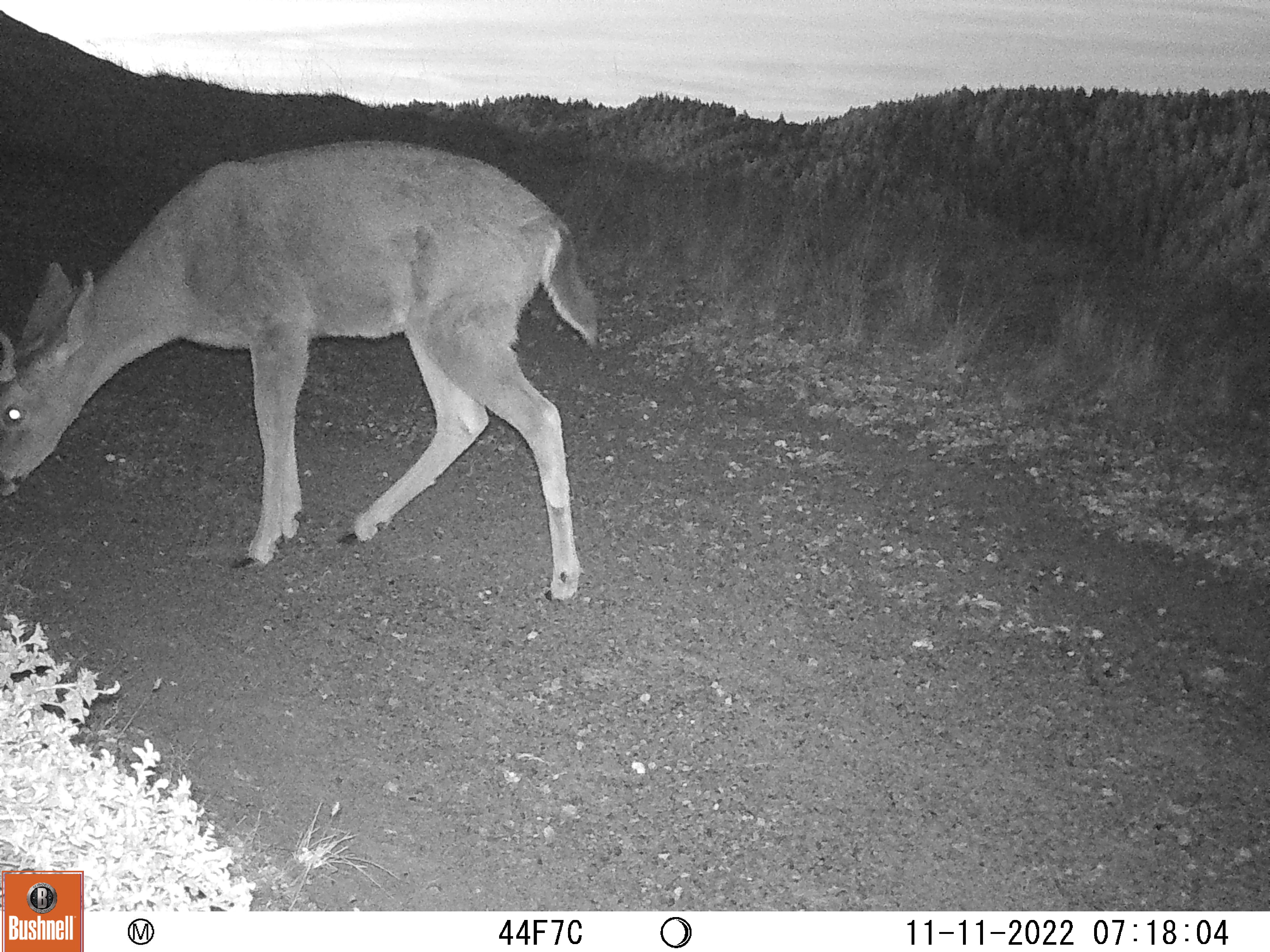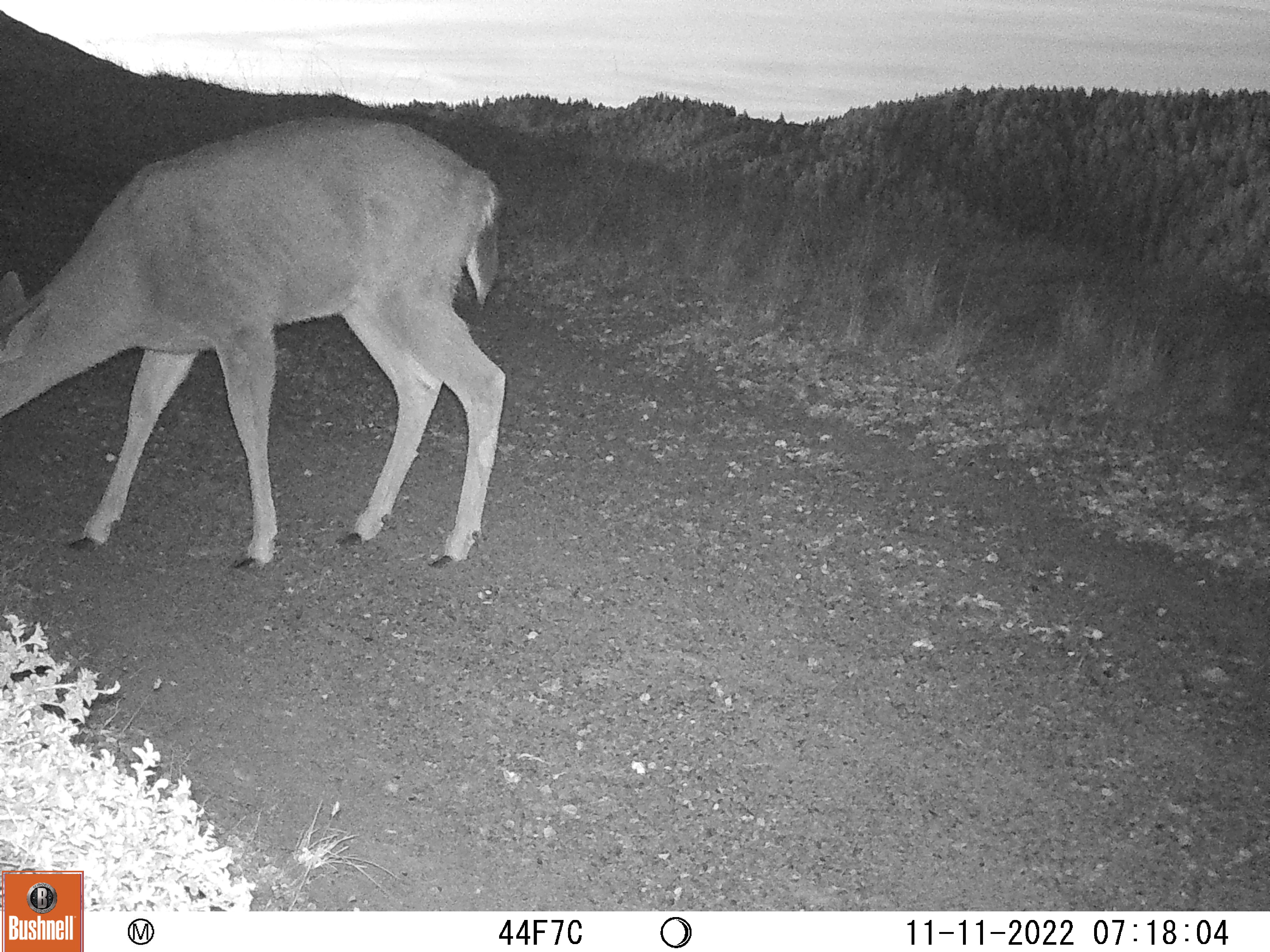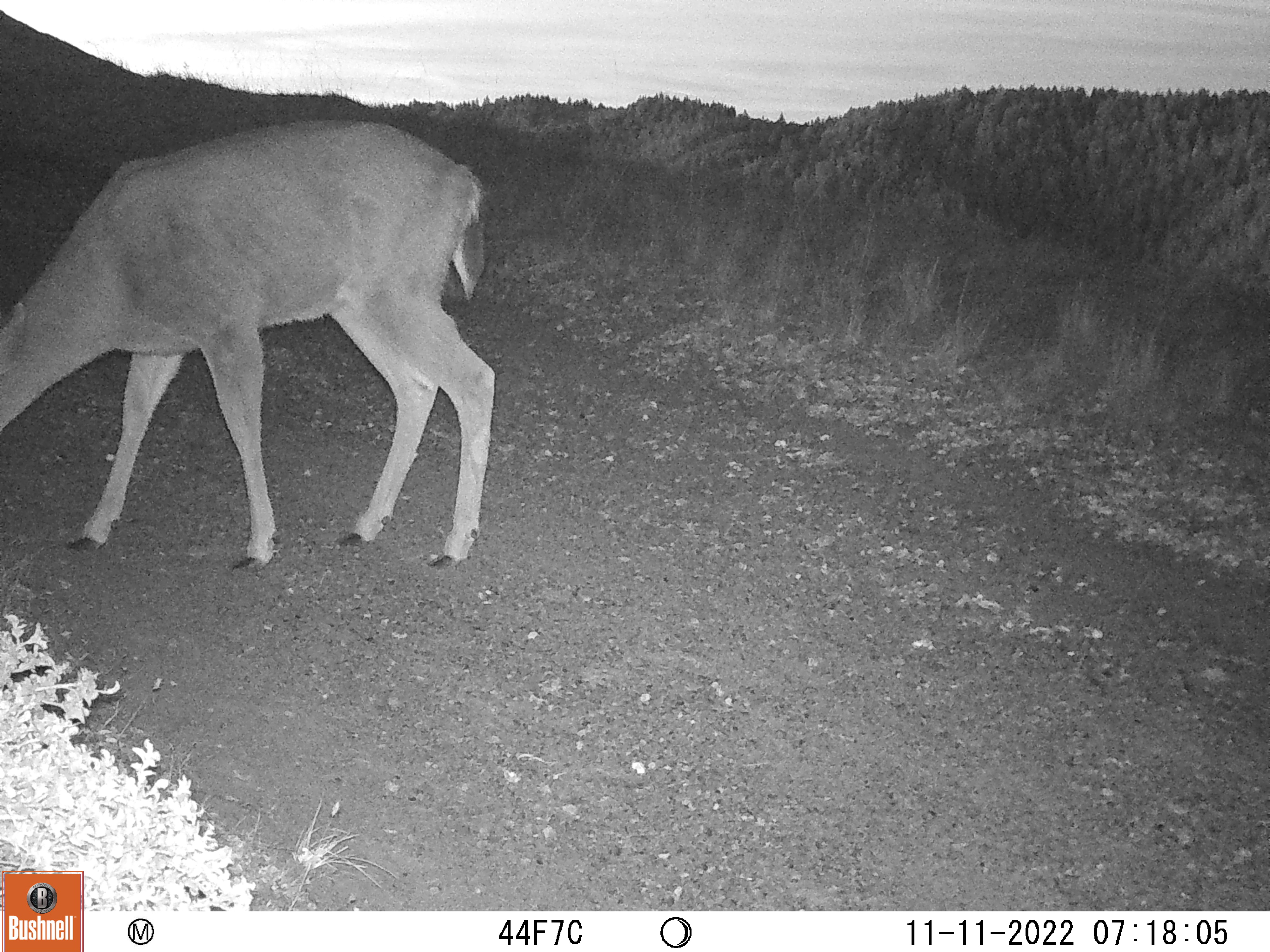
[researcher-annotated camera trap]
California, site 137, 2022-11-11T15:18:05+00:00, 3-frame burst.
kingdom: Animalia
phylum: Chordata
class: Mammalia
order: Artiodactyla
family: Cervidae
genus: Odocoileus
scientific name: Odocoileus hemionus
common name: mule deer